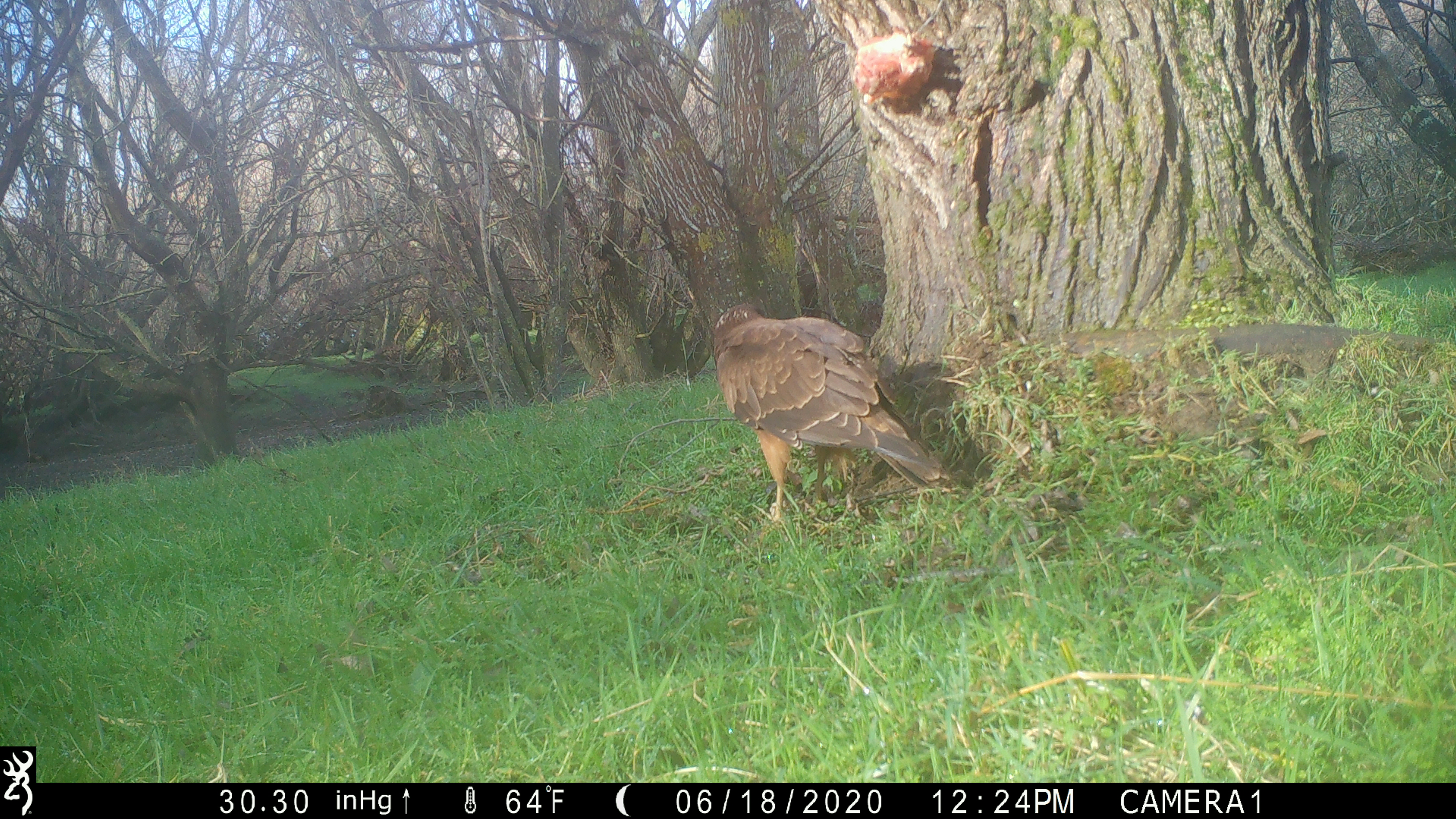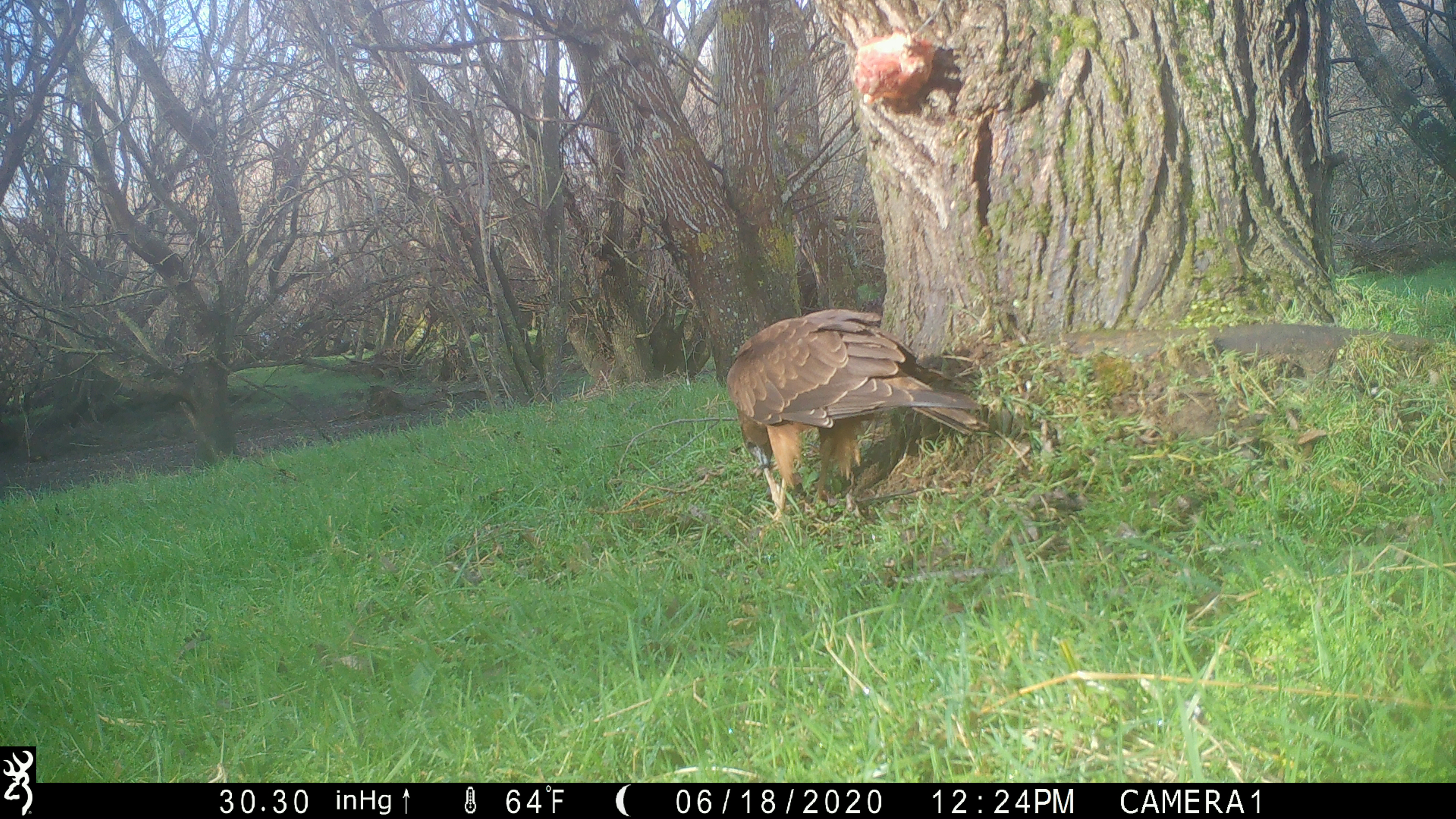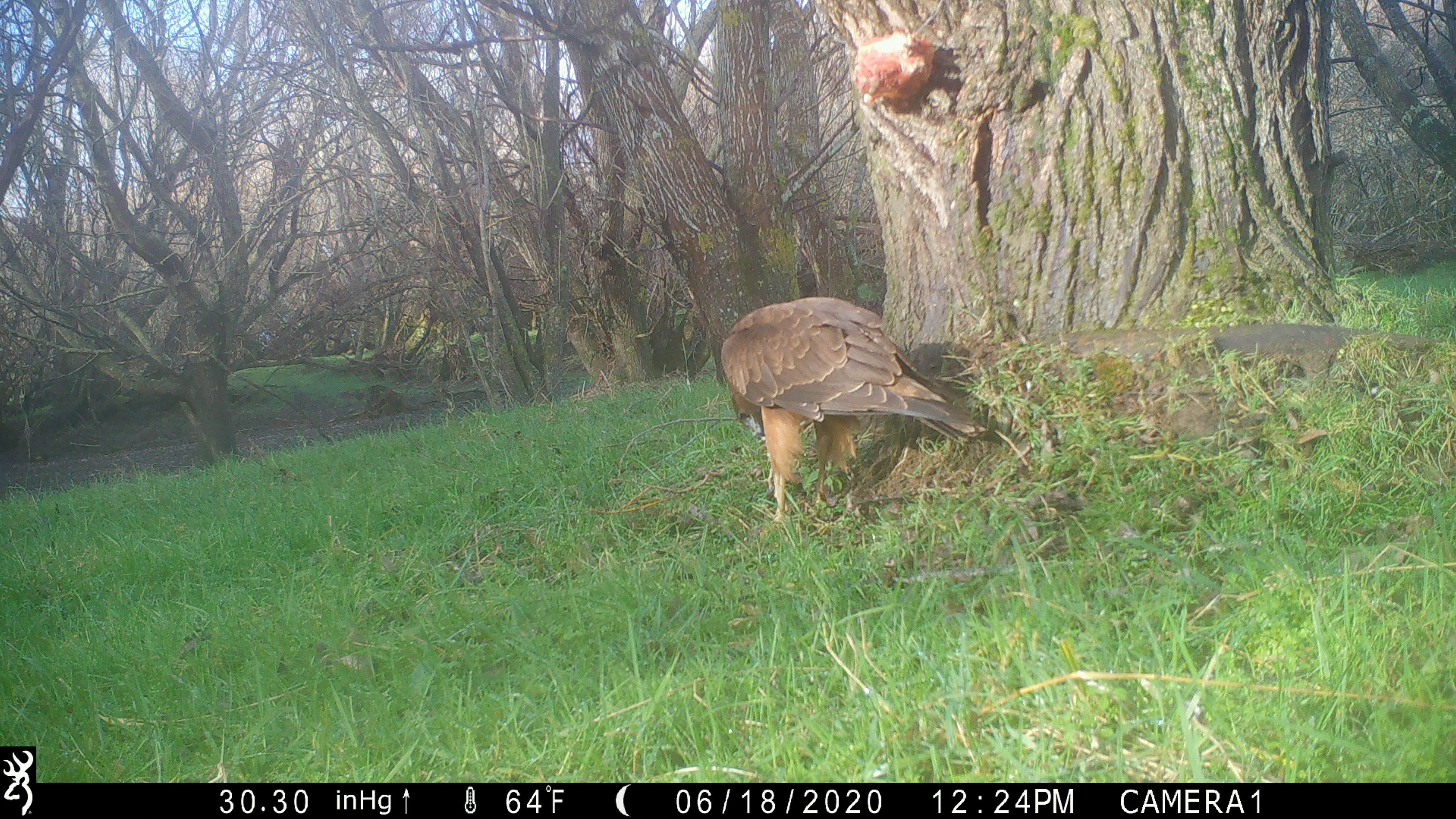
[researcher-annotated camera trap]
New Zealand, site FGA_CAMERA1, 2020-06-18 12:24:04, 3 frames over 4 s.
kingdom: Animalia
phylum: Chordata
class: Aves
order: Accipitriformes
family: Accipitridae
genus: Circus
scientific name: Circus approximans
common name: swamp harrier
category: harrier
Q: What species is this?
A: Harrier (swamp harrier) (Circus approximans).